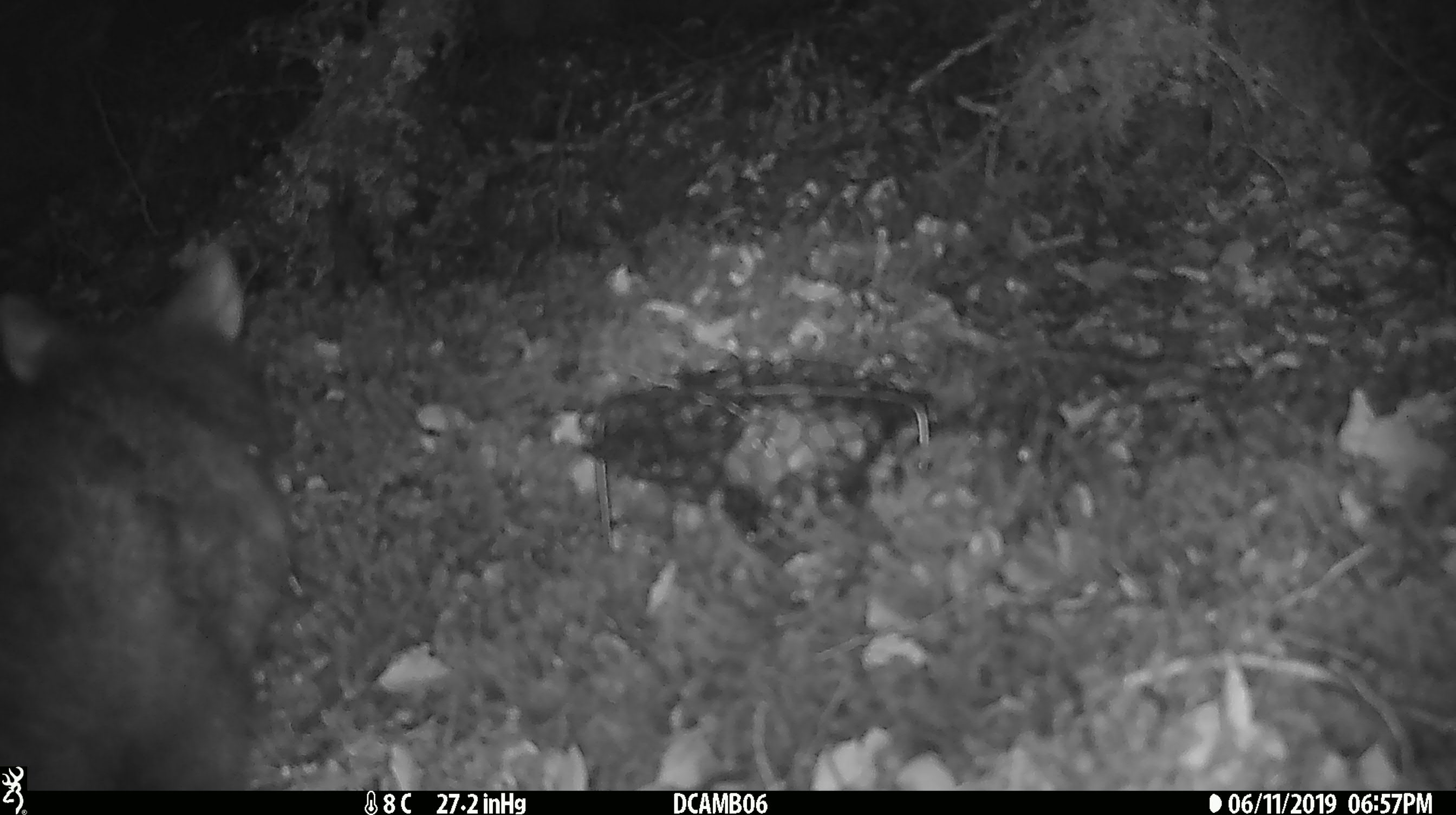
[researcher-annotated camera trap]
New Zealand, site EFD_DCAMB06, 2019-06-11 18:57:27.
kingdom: Animalia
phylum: Chordata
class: Mammalia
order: Diprotodontia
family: Phalangeridae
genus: Trichosurus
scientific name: Trichosurus vulpecula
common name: common brushtail possum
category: possum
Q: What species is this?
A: Possum (common brushtail possum) (Trichosurus vulpecula).